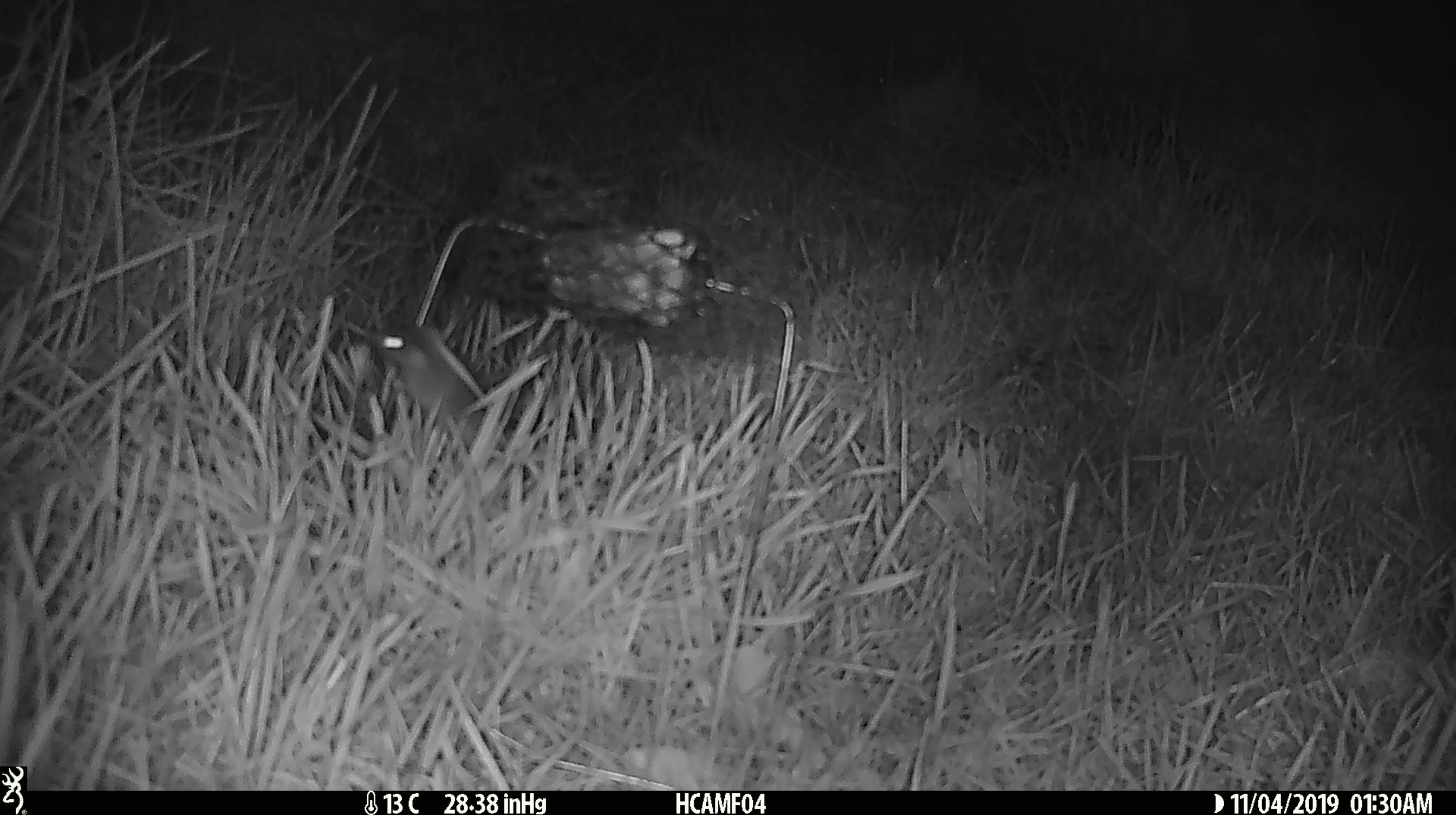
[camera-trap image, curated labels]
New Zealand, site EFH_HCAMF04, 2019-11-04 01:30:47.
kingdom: Animalia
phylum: Chordata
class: Mammalia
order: Rodentia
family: Muridae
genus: Mus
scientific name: Mus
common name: mouse